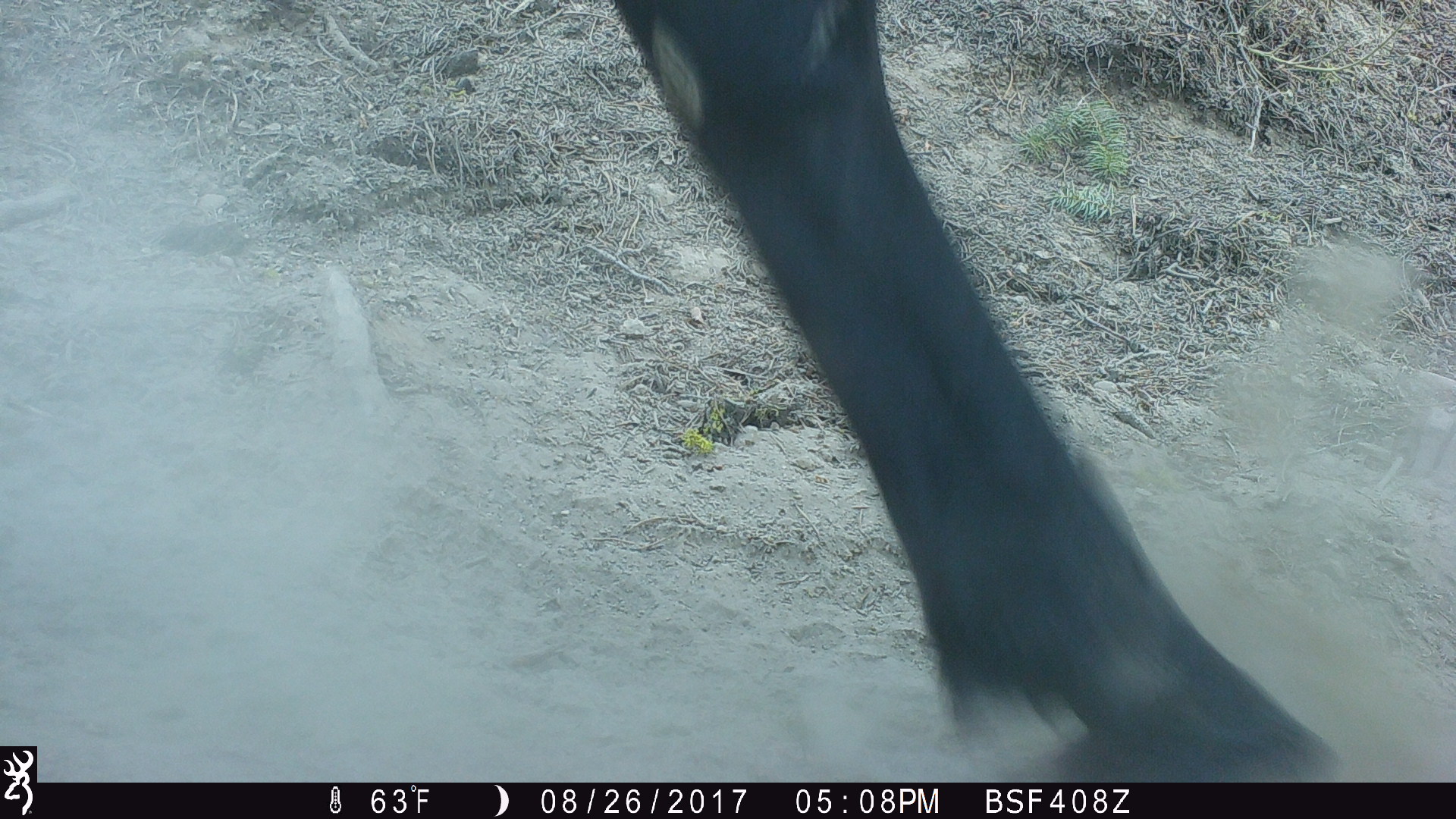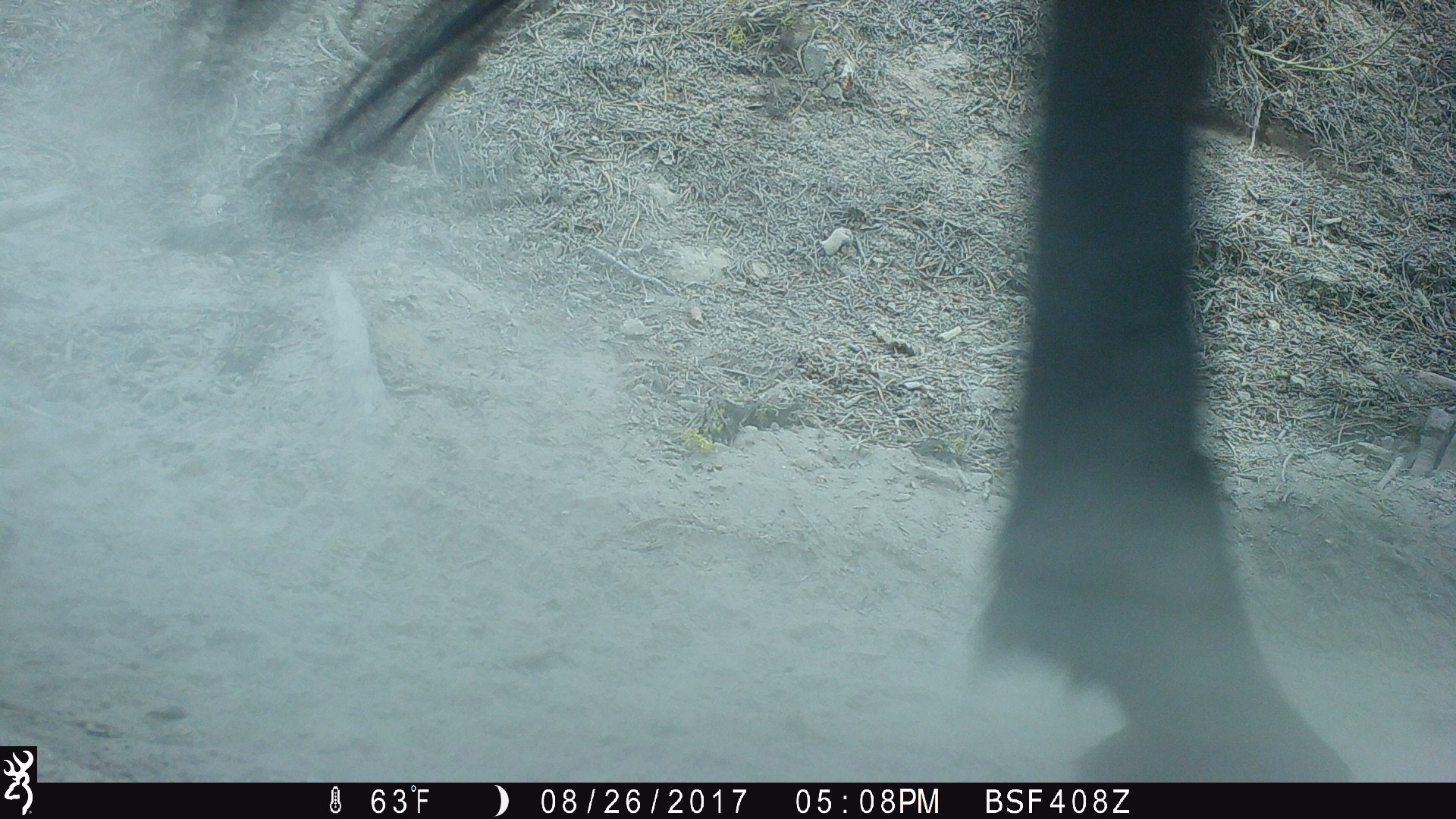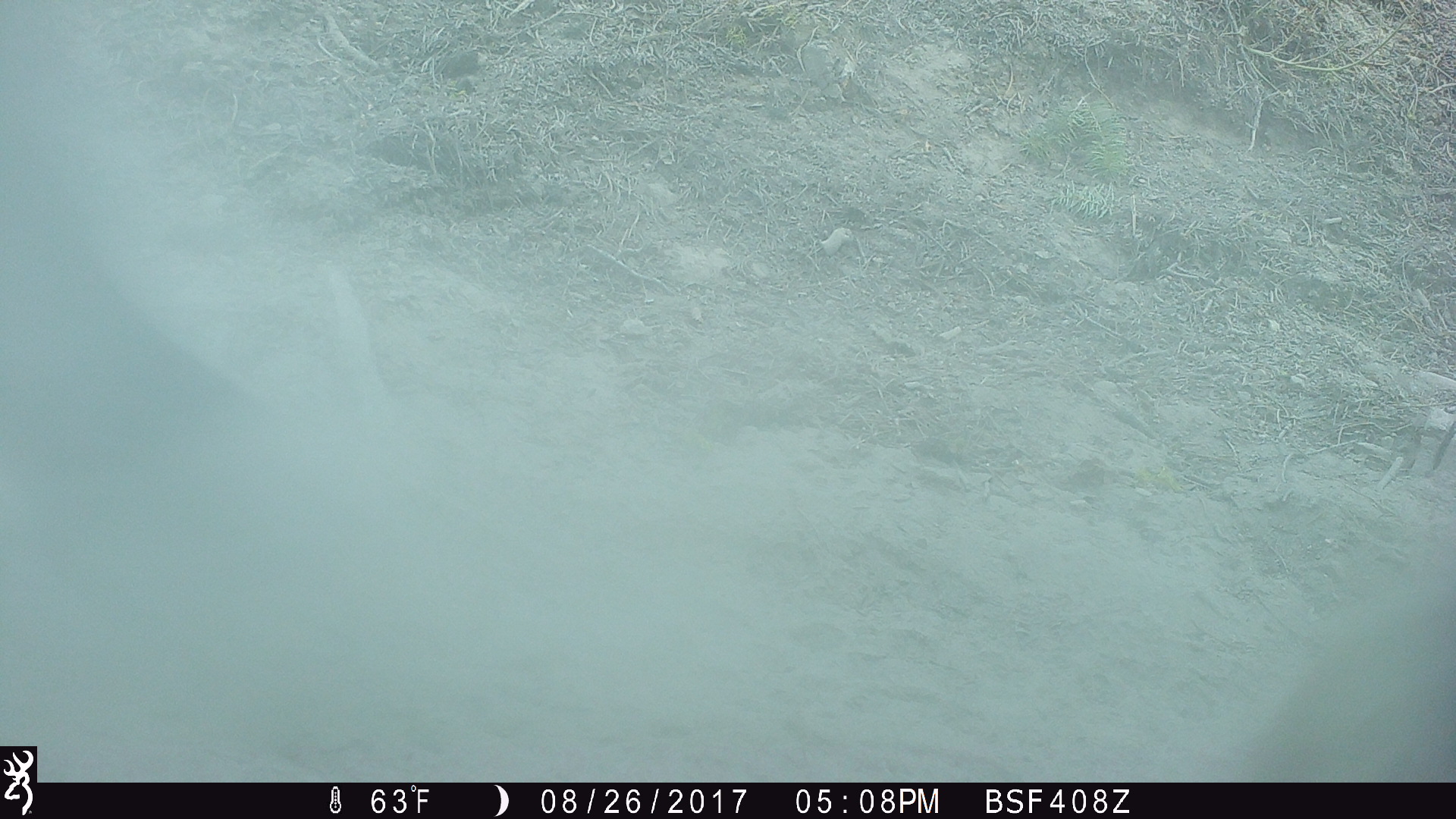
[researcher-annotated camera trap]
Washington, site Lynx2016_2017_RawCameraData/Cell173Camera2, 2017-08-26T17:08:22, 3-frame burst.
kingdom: Animalia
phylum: Chordata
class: Mammalia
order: Perissodactyla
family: Equidae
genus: Equus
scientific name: Equus caballus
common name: domestic horse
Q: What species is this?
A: Domestic horse (Equus caballus).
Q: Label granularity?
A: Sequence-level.